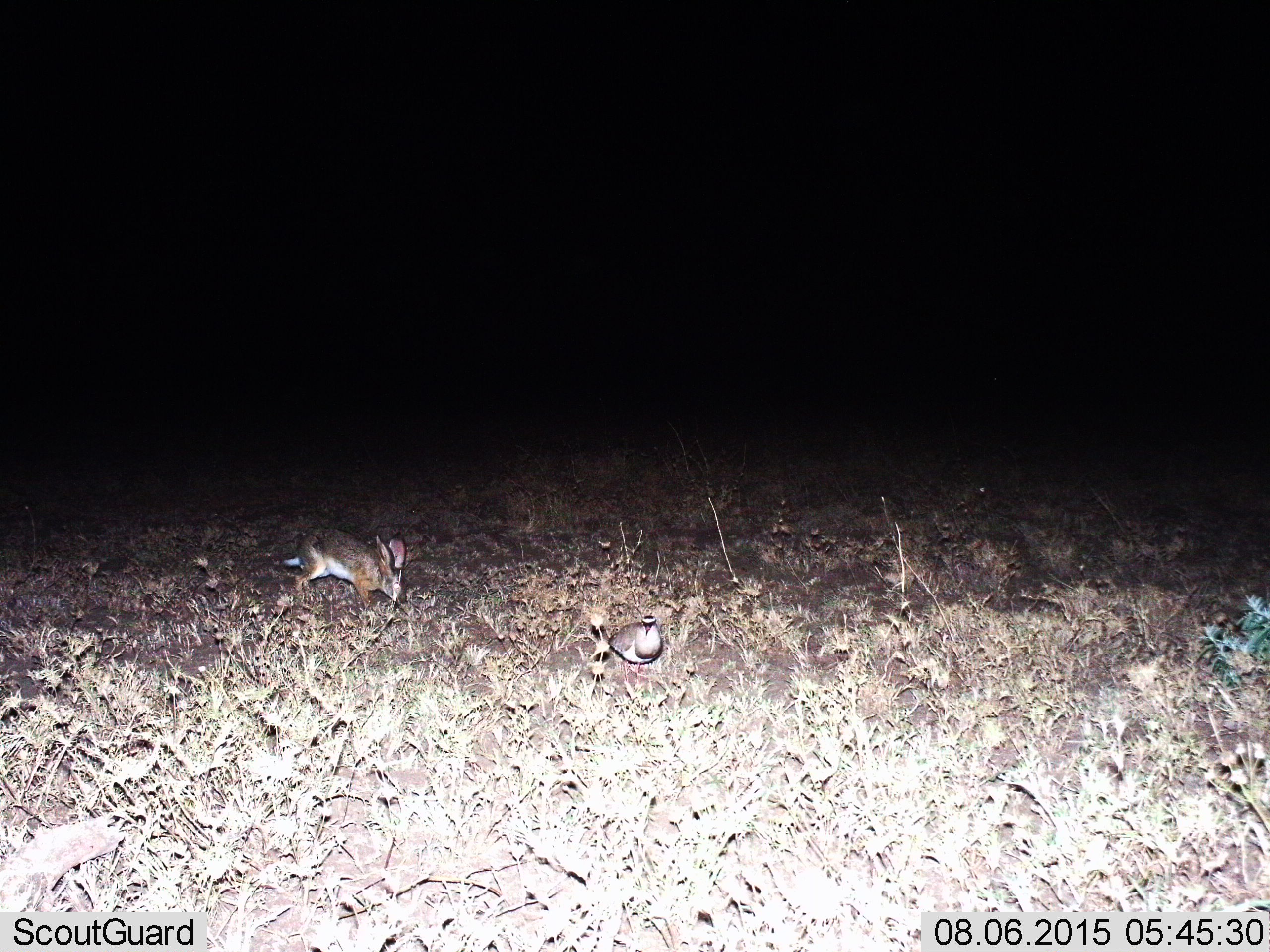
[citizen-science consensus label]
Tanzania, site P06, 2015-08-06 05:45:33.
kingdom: Animalia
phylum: Chordata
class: Aves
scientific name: Aves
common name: bird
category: otherbird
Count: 1.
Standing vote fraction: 90%.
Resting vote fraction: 10%.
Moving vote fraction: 0%.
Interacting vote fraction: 0%.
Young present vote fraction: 0%.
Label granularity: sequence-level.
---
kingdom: Animalia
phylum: Chordata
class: Mammalia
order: Lagomorpha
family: Leporidae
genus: Lepus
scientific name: Lepus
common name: hare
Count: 1.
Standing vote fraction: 18%.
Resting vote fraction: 9%.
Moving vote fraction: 36%.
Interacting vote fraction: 0%.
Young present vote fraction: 0%.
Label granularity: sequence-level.